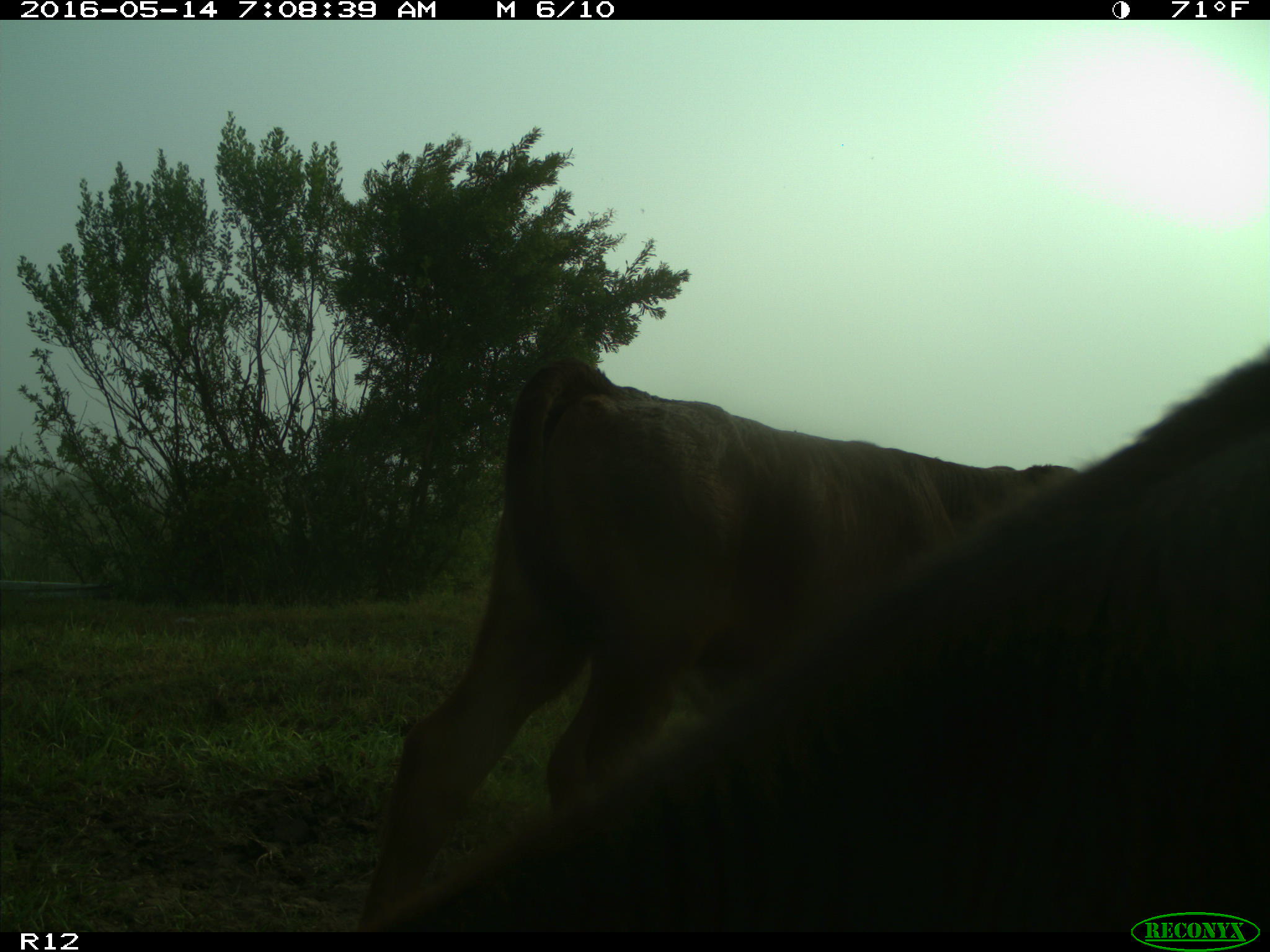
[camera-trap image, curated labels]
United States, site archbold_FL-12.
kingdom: Animalia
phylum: Chordata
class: Mammalia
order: Artiodactyla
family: Bovidae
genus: Bos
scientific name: Bos taurus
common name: domestic cow